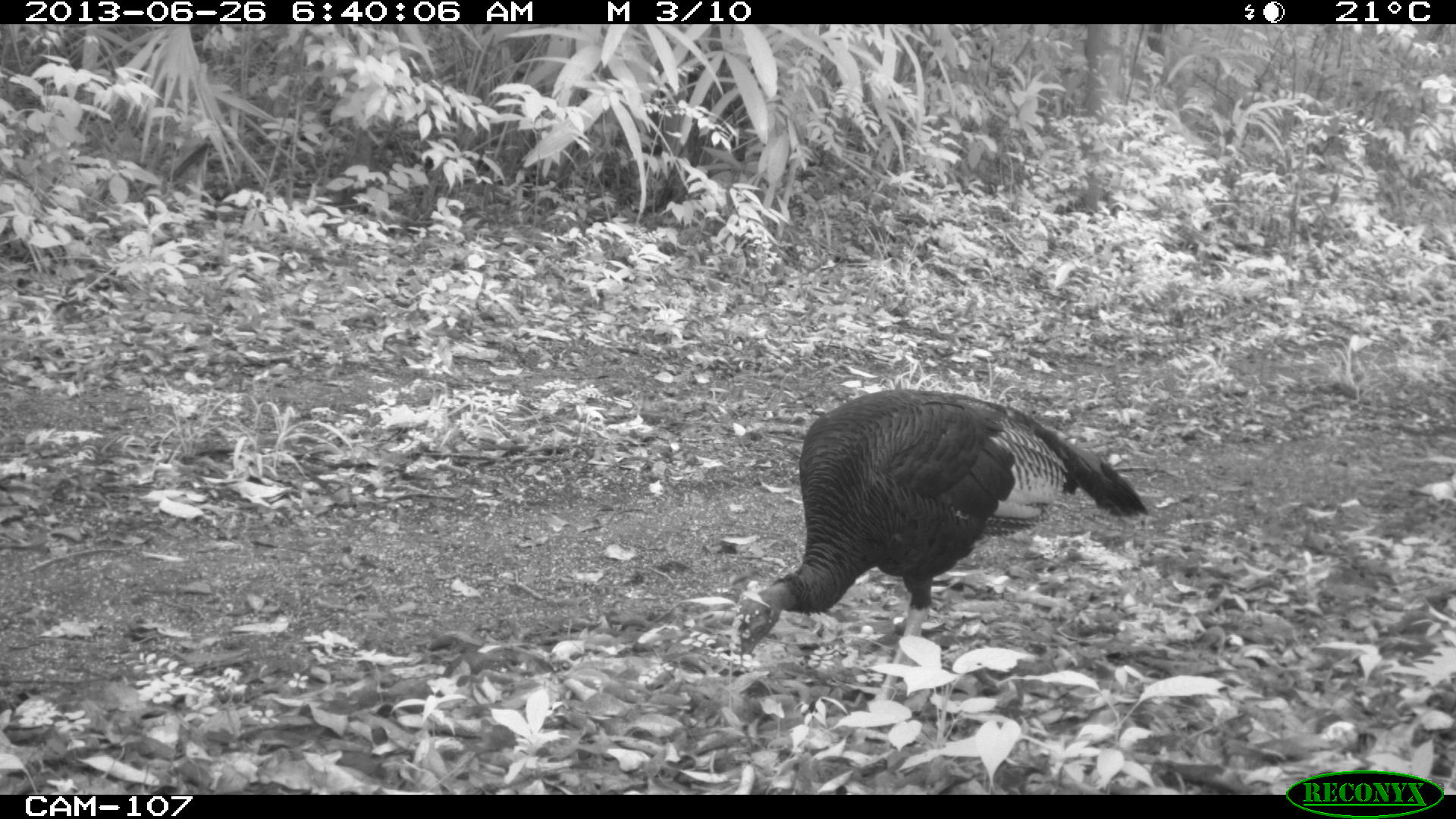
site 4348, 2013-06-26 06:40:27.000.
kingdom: Animalia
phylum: Chordata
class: Aves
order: Galliformes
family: Phasianidae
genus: Meleagris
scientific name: Meleagris ocellata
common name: ocellated turkey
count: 2